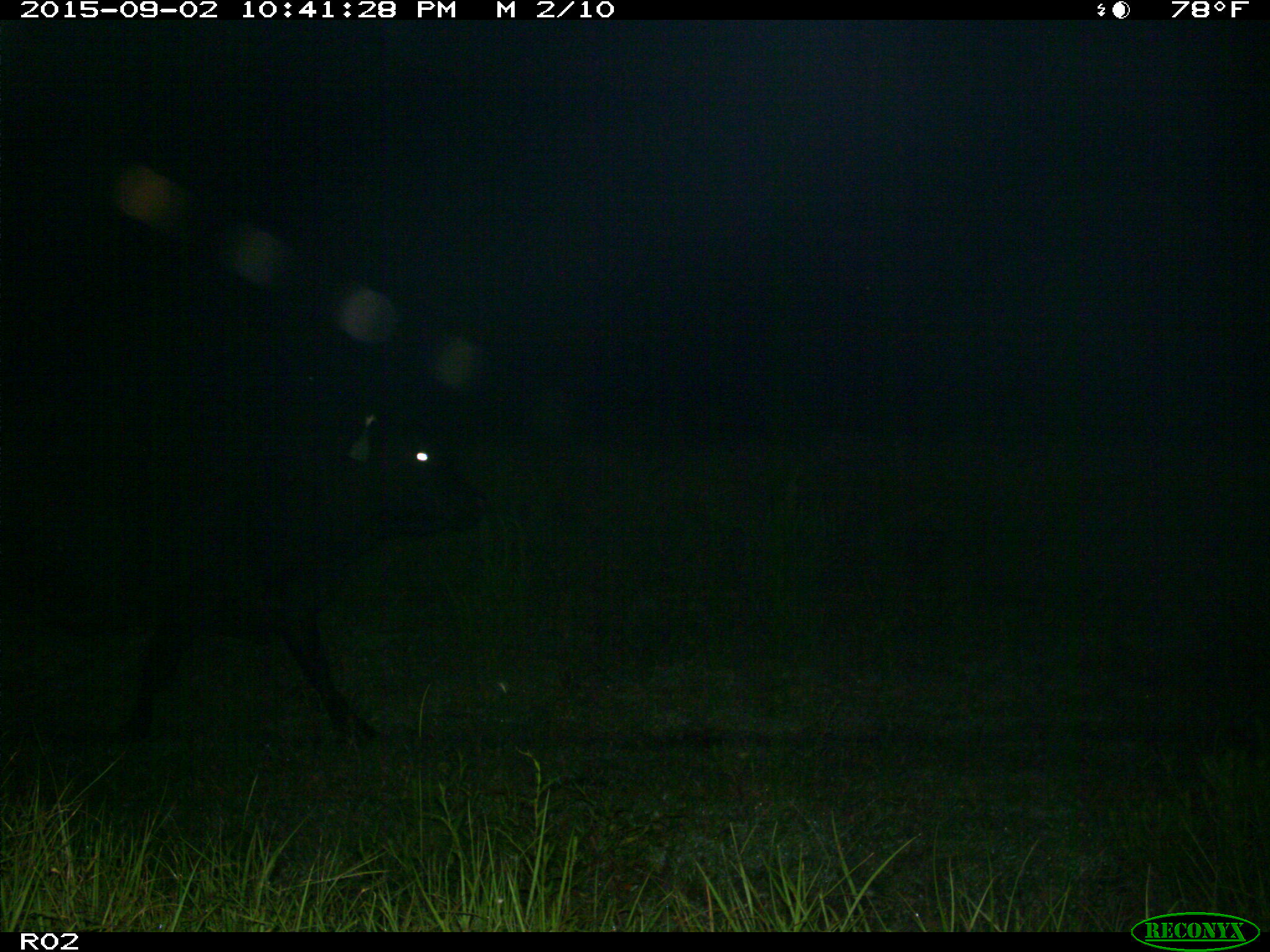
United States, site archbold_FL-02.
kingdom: Animalia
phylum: Chordata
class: Mammalia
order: Artiodactyla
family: Bovidae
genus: Bos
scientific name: Bos taurus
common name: domestic cow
Bos taurus (domestic cow).